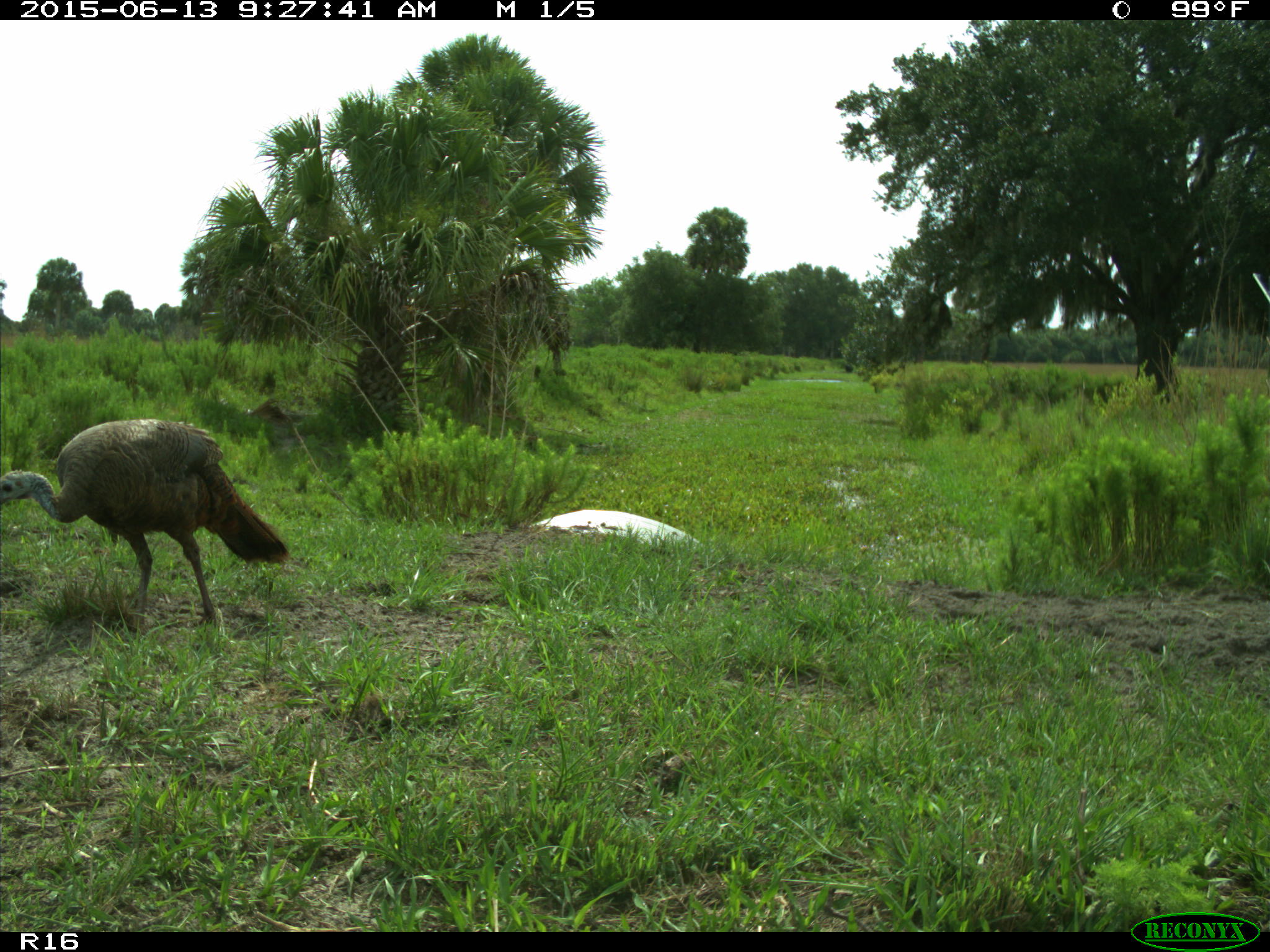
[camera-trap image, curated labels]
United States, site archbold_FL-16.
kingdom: Animalia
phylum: Chordata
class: Aves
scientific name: Aves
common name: birds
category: unidentified bird